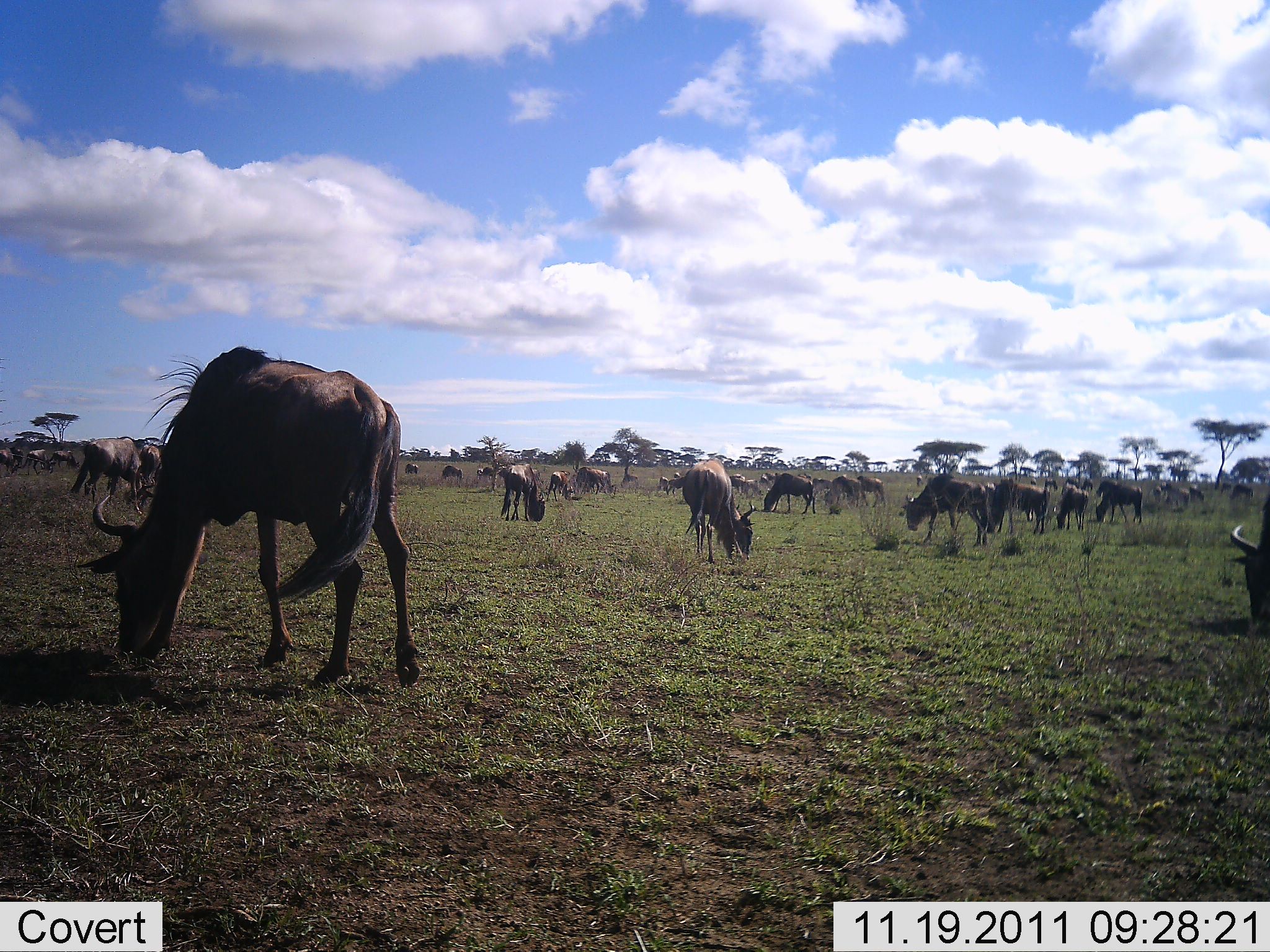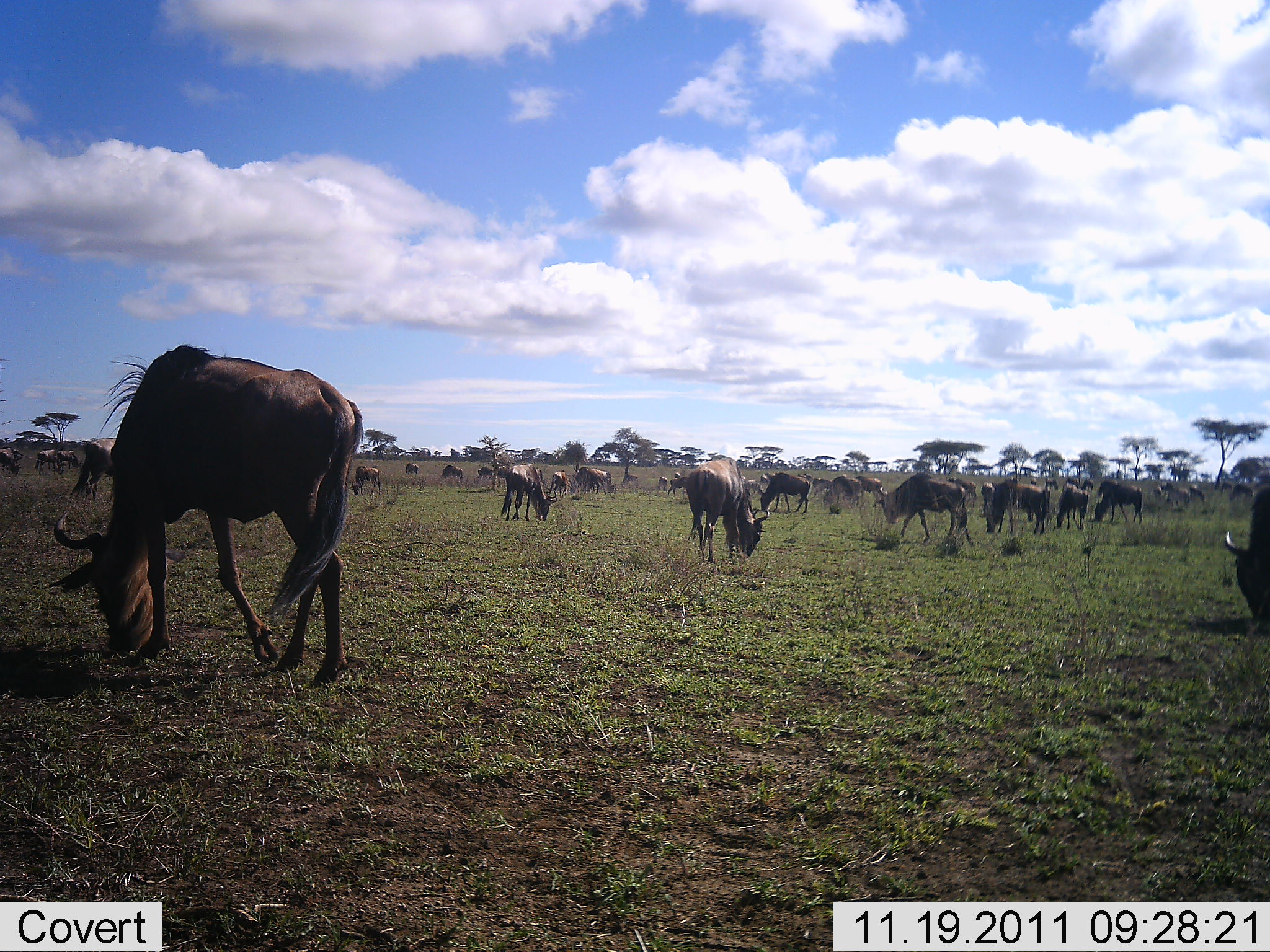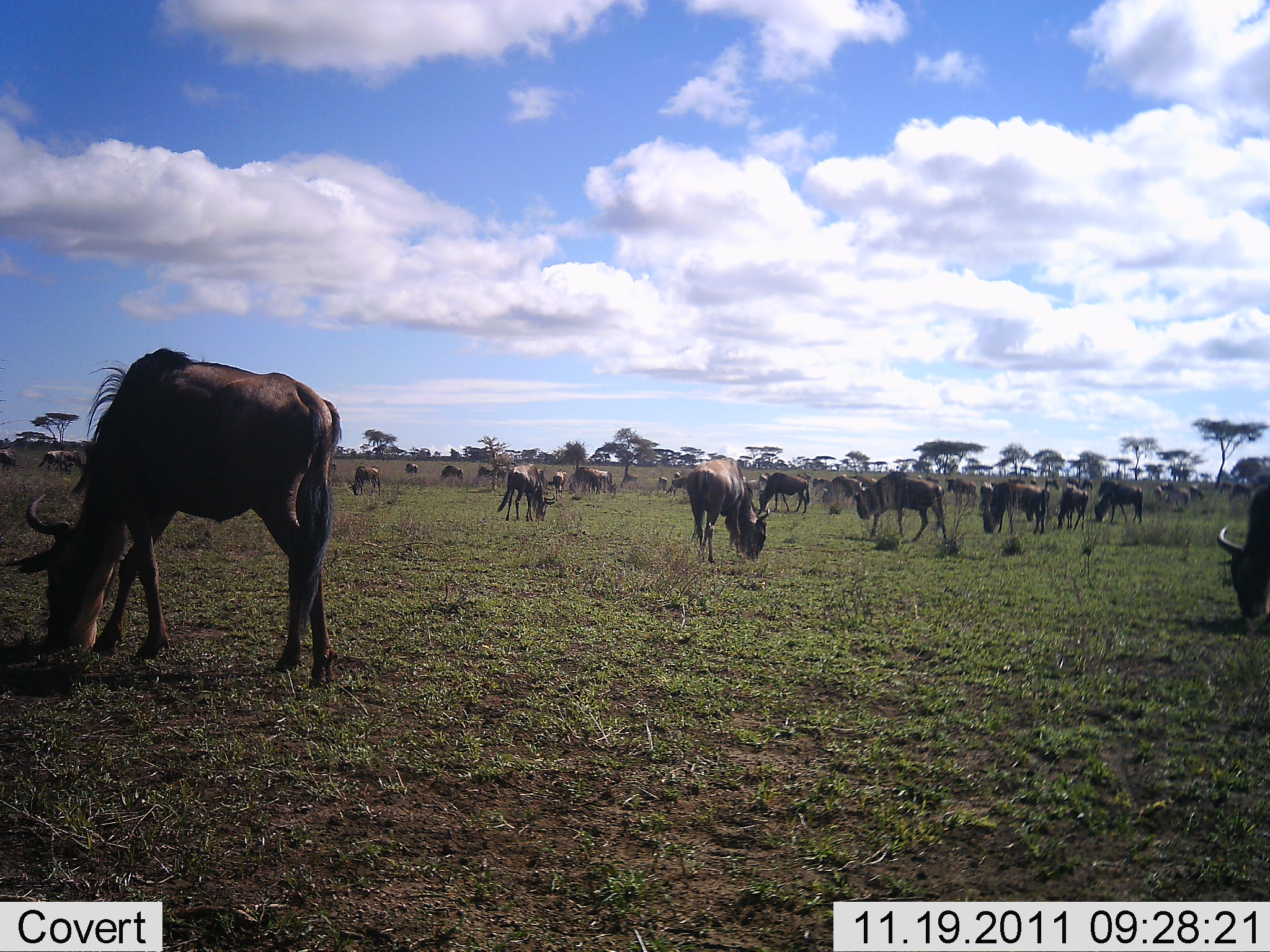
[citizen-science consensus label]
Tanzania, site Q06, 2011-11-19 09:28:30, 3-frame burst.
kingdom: Animalia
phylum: Chordata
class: Mammalia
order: Artiodactyla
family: Bovidae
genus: Connochaetes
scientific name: Connochaetes taurinus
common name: blue wildebeest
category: wildebeest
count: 11-50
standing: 56%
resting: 6%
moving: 31%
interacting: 0%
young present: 0%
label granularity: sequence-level